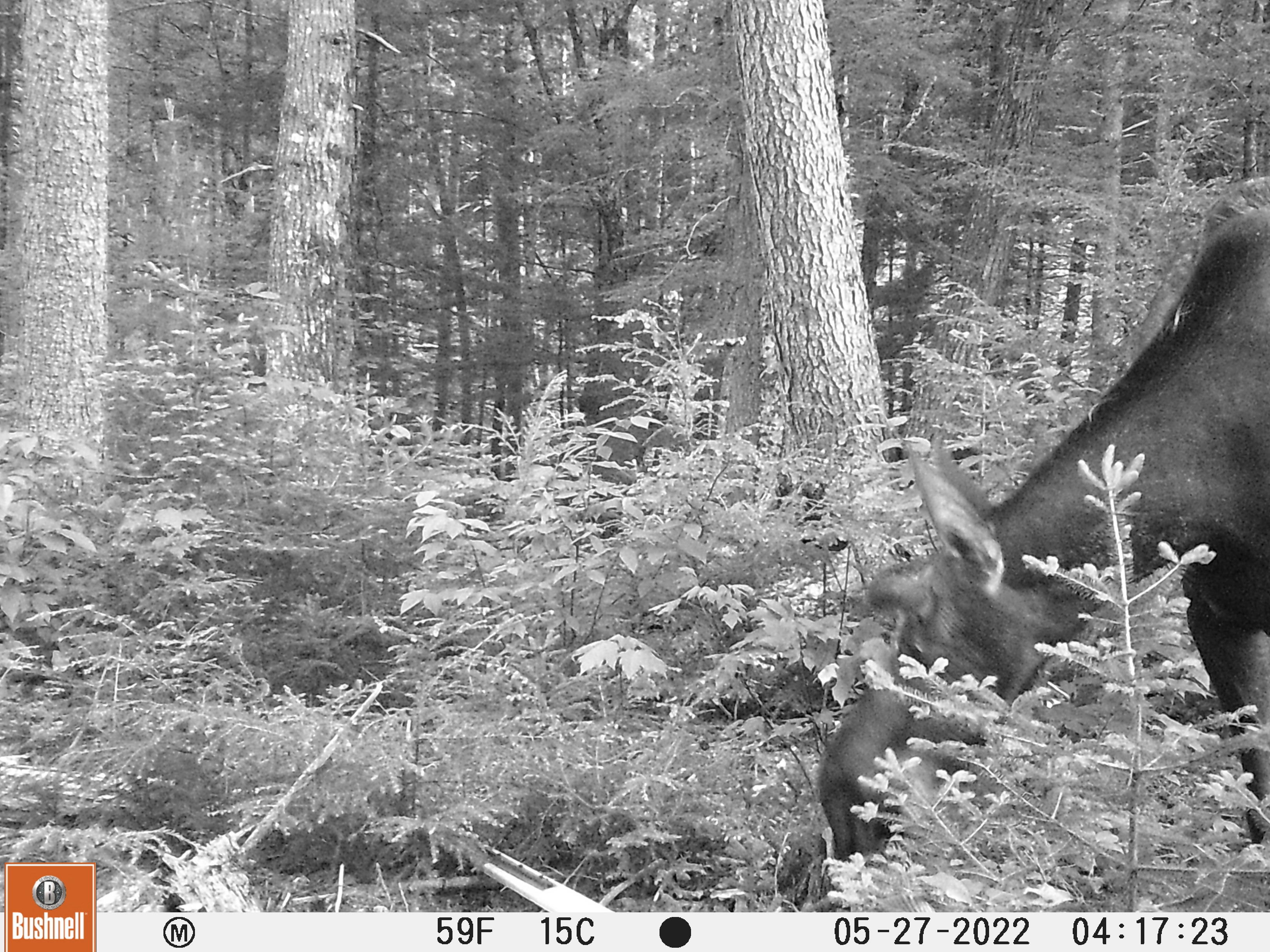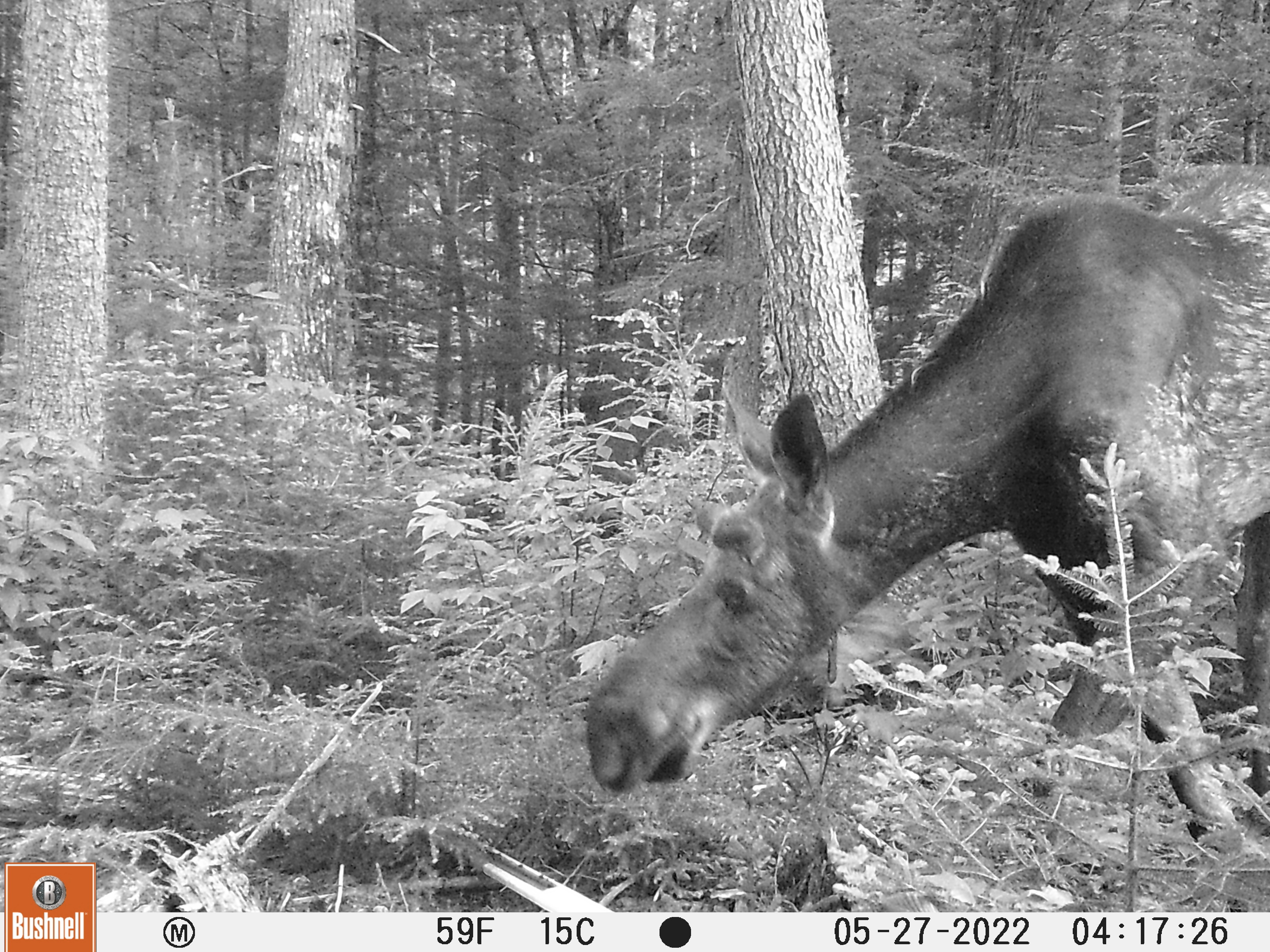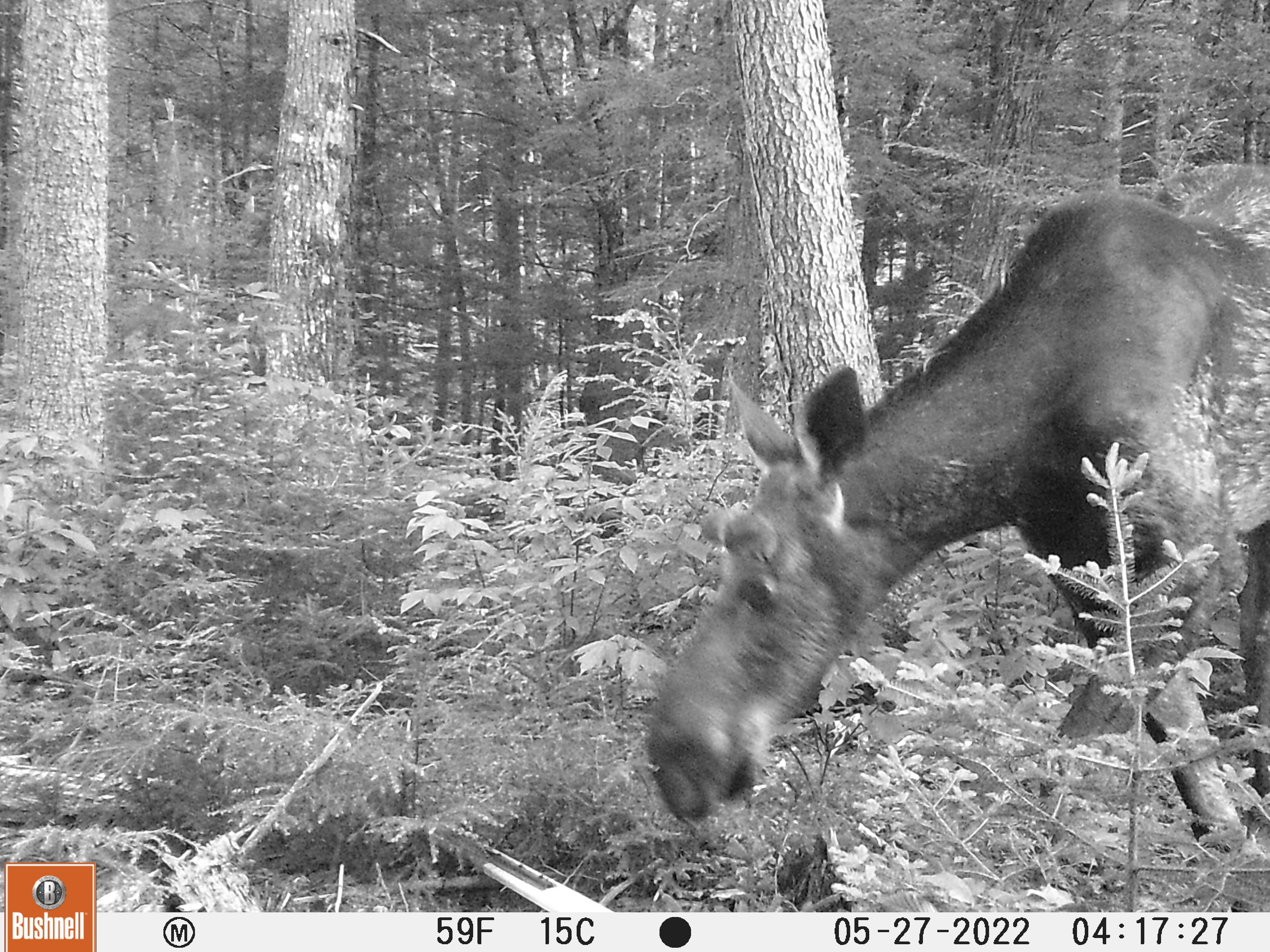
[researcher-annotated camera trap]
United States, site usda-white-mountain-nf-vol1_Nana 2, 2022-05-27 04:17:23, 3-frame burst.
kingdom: Animalia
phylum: Chordata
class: Mammalia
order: Artiodactyla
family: Cervidae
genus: Alces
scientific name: Alces alces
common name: moose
Moose (Alces alces).